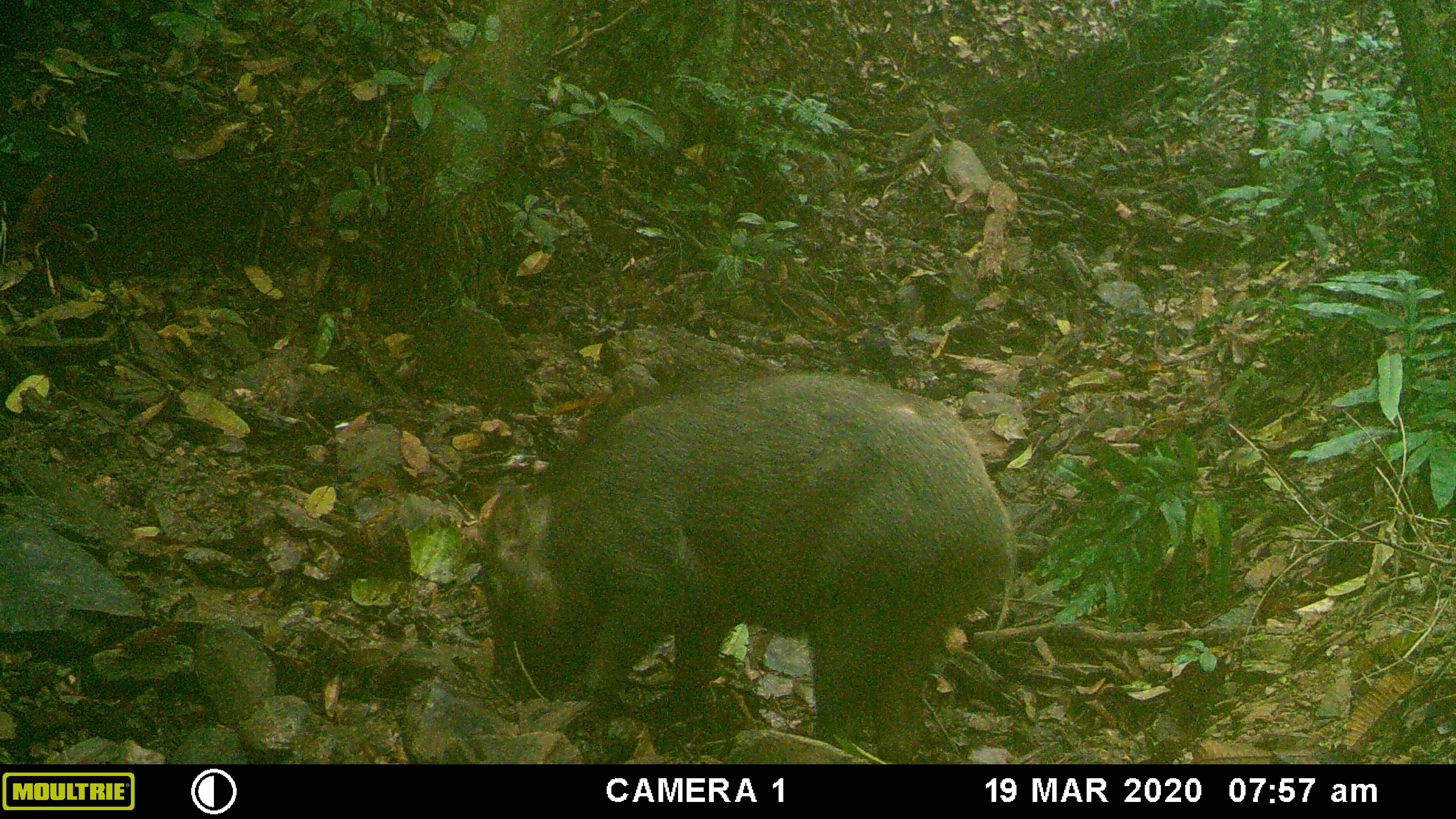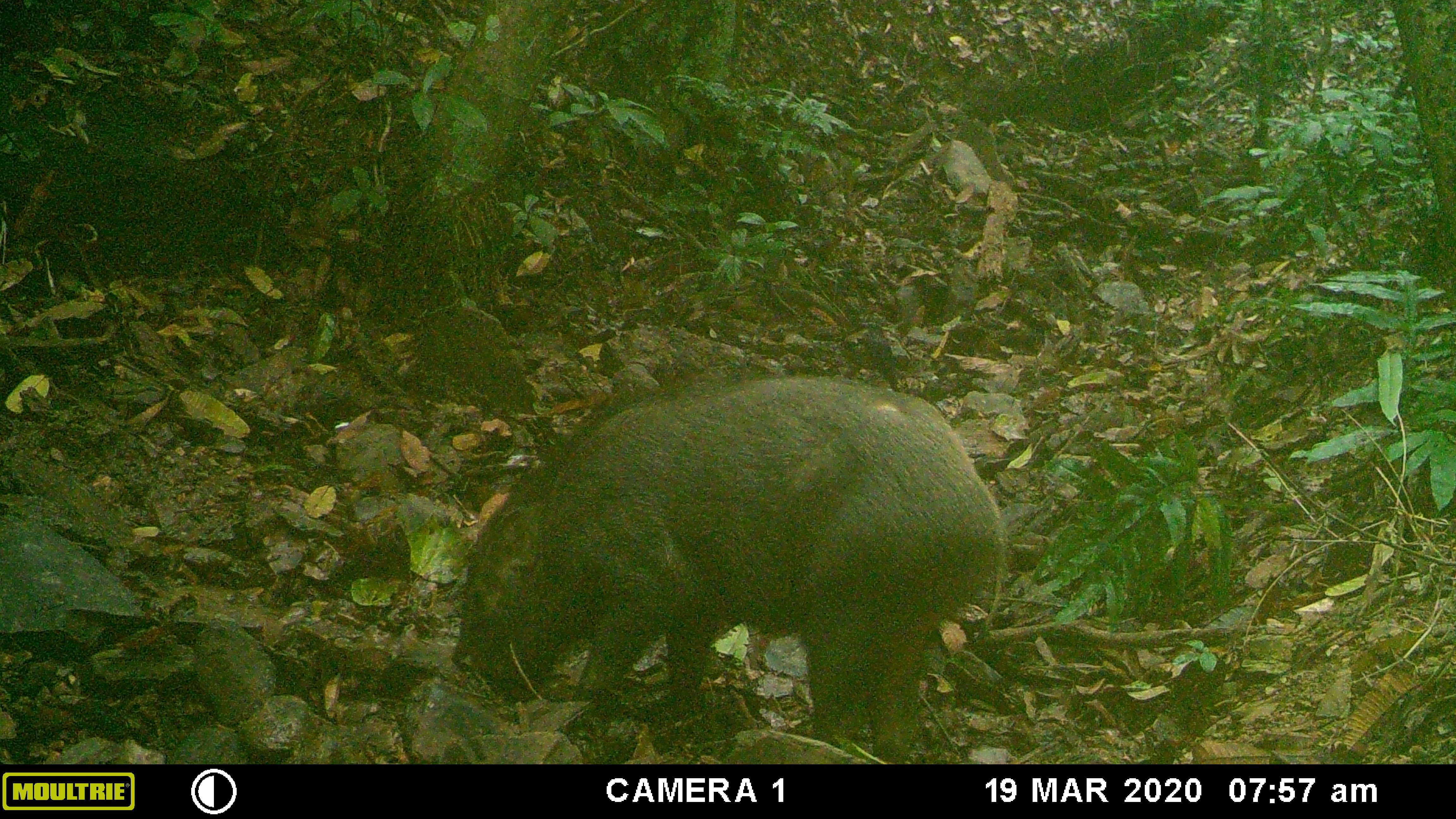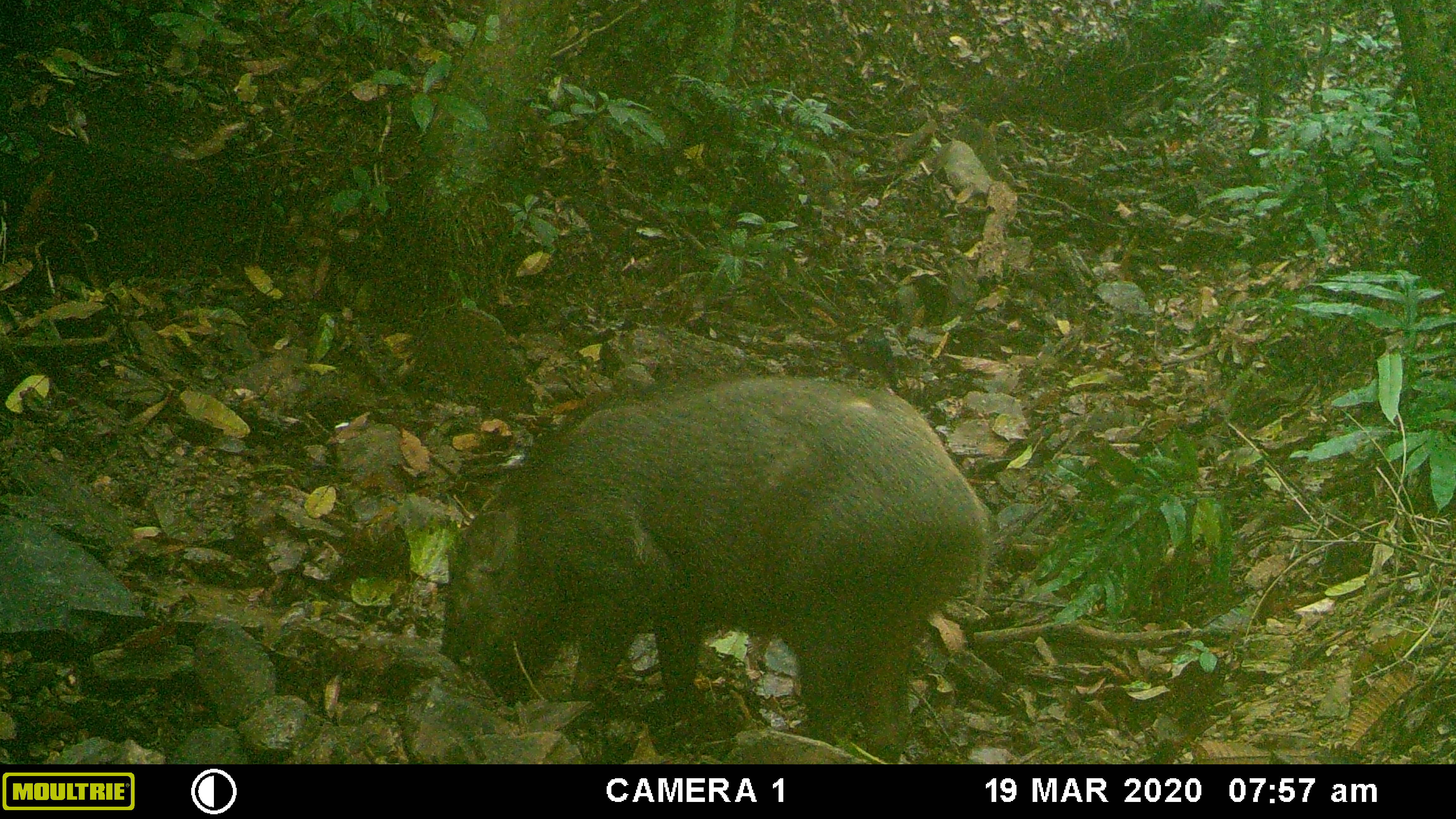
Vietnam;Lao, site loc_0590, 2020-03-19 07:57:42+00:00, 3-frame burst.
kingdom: Animalia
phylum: Chordata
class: Mammalia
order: Artiodactyla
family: Suidae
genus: Sus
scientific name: Sus scrofa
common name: eurasian wild pig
Eurasian wild pig (Sus scrofa). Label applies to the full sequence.